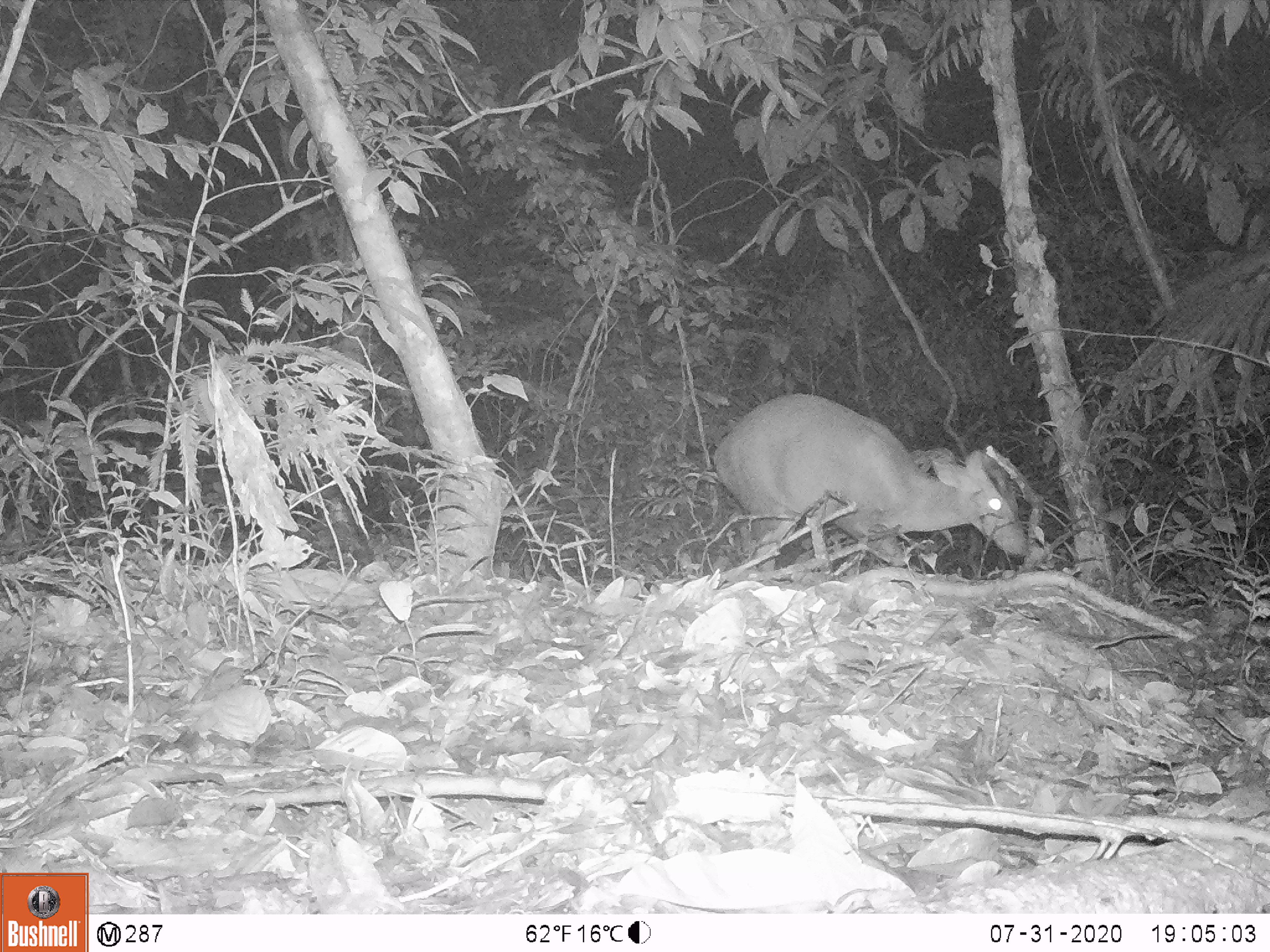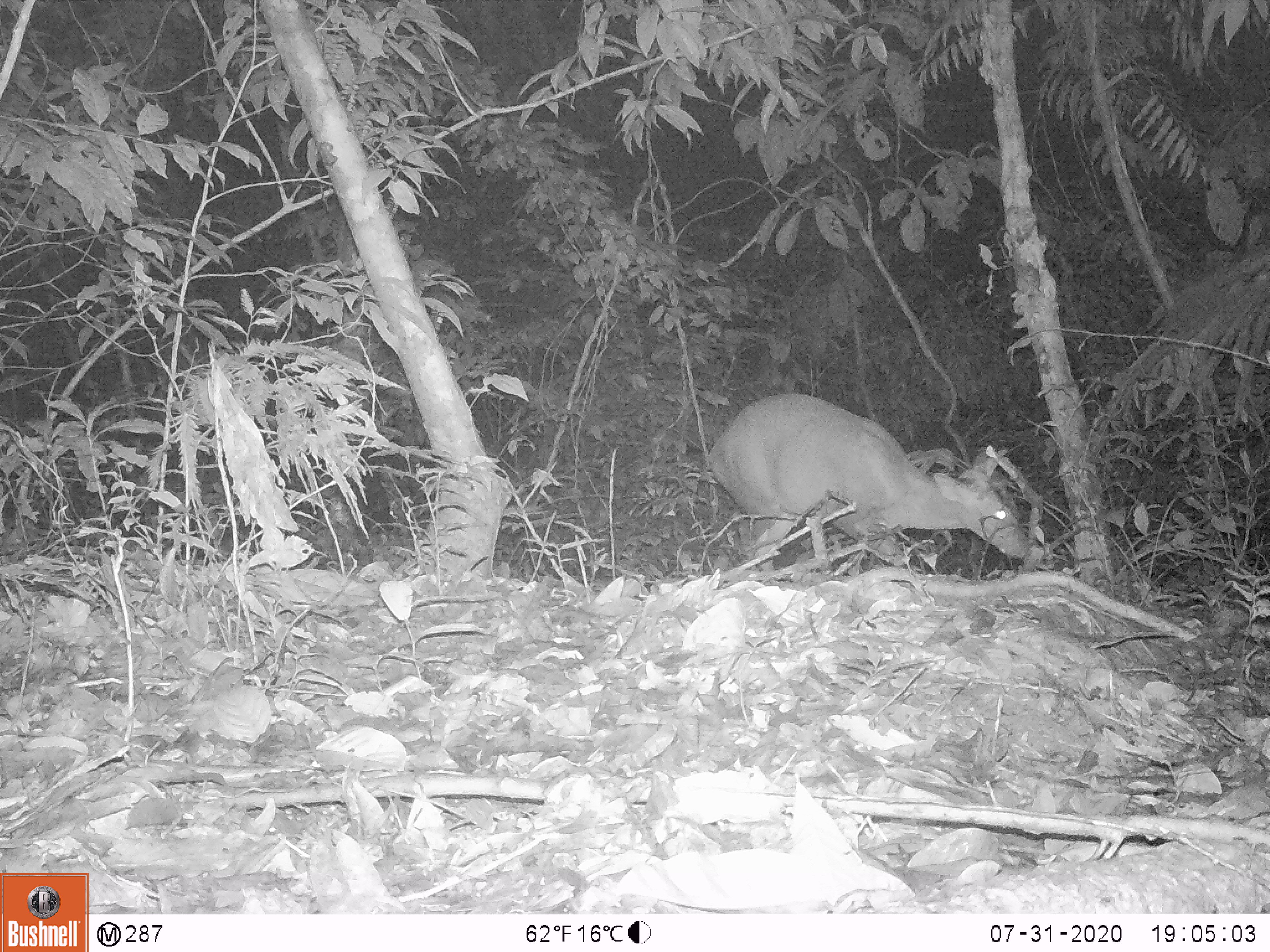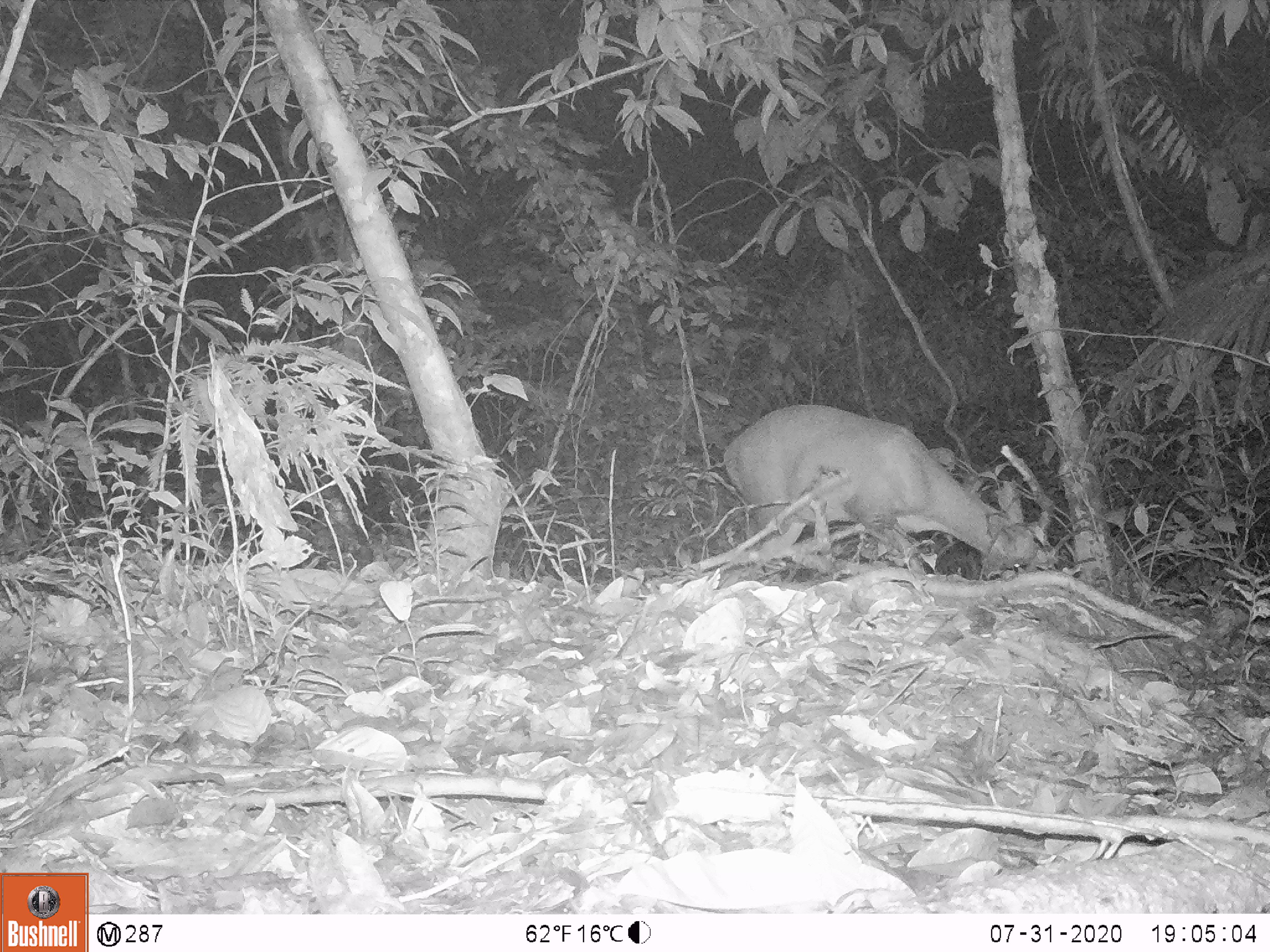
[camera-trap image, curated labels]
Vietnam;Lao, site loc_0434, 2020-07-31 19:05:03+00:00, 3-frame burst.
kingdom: Animalia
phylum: Chordata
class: Mammalia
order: Artiodactyla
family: Cervidae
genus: Muntiacus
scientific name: Muntiacus rooseveltorum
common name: roosevelt's muntjac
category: roosevelts muntjac group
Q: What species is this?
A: Roosevelts muntjac group (roosevelt's muntjac) (Muntiacus rooseveltorum).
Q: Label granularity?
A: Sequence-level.